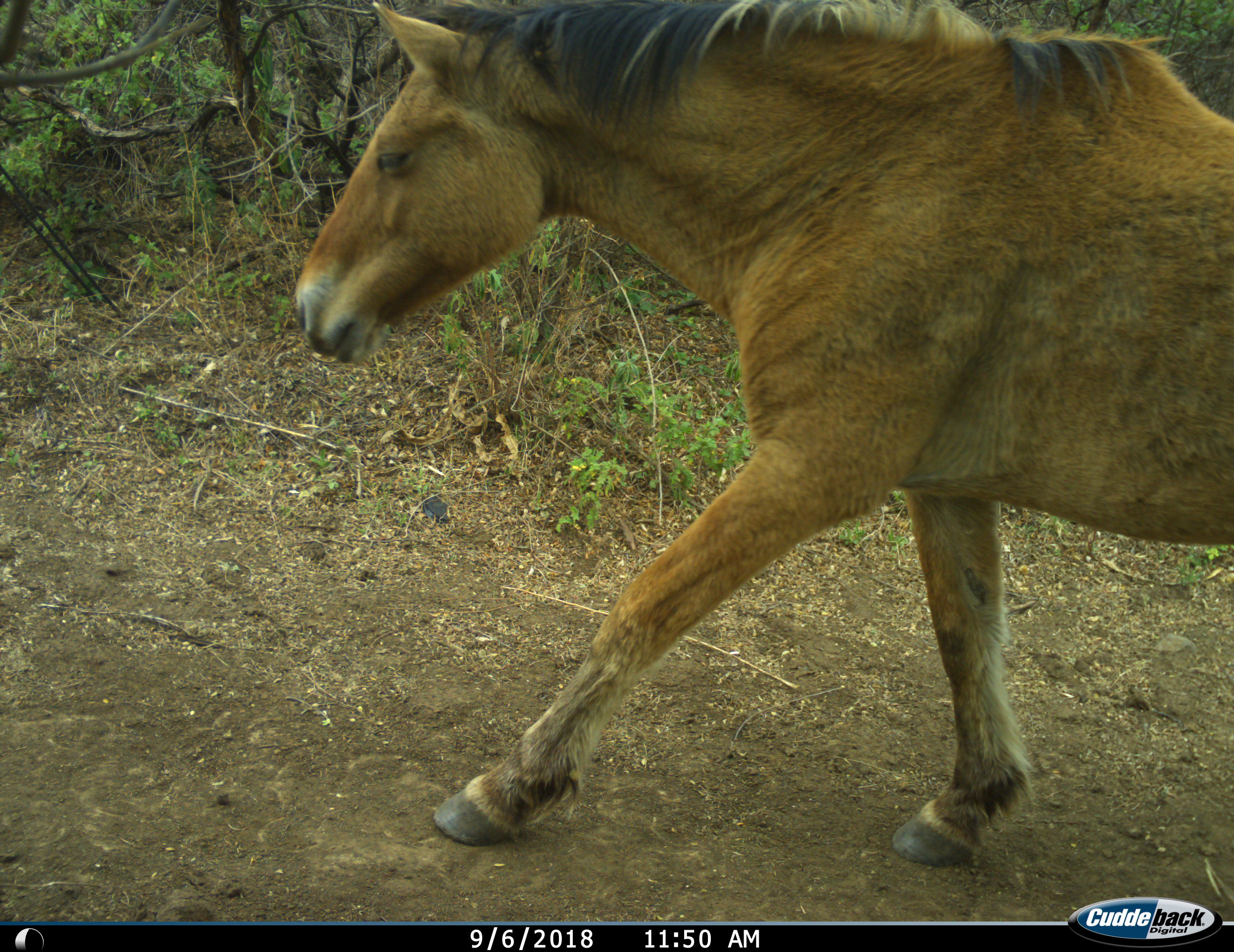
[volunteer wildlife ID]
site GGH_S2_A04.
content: unidentified animal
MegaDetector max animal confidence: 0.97